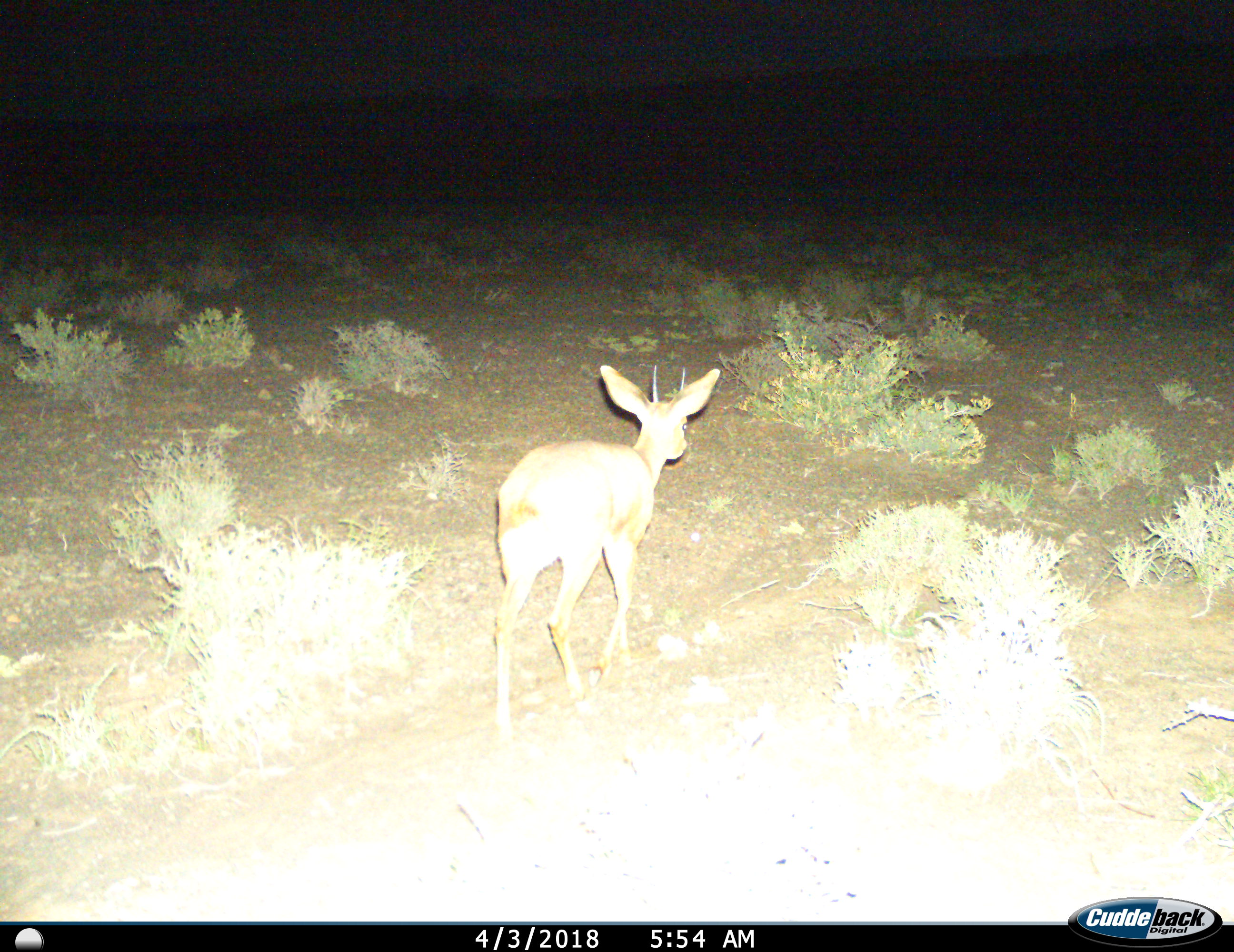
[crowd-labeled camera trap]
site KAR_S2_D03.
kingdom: Animalia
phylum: Chordata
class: Mammalia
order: Artiodactyla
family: Bovidae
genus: Raphicerus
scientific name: Raphicerus campestris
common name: steenbok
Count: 1.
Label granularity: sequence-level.